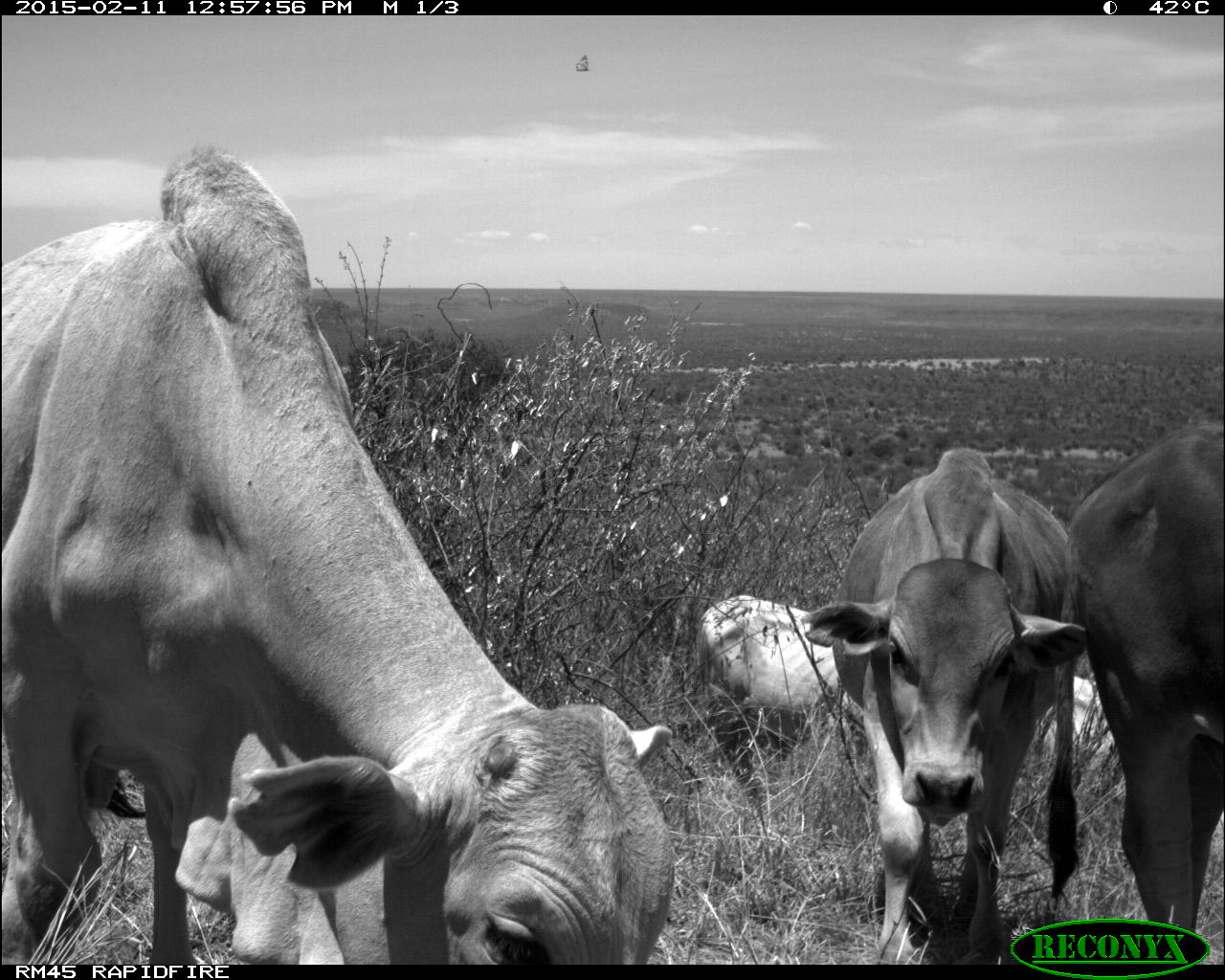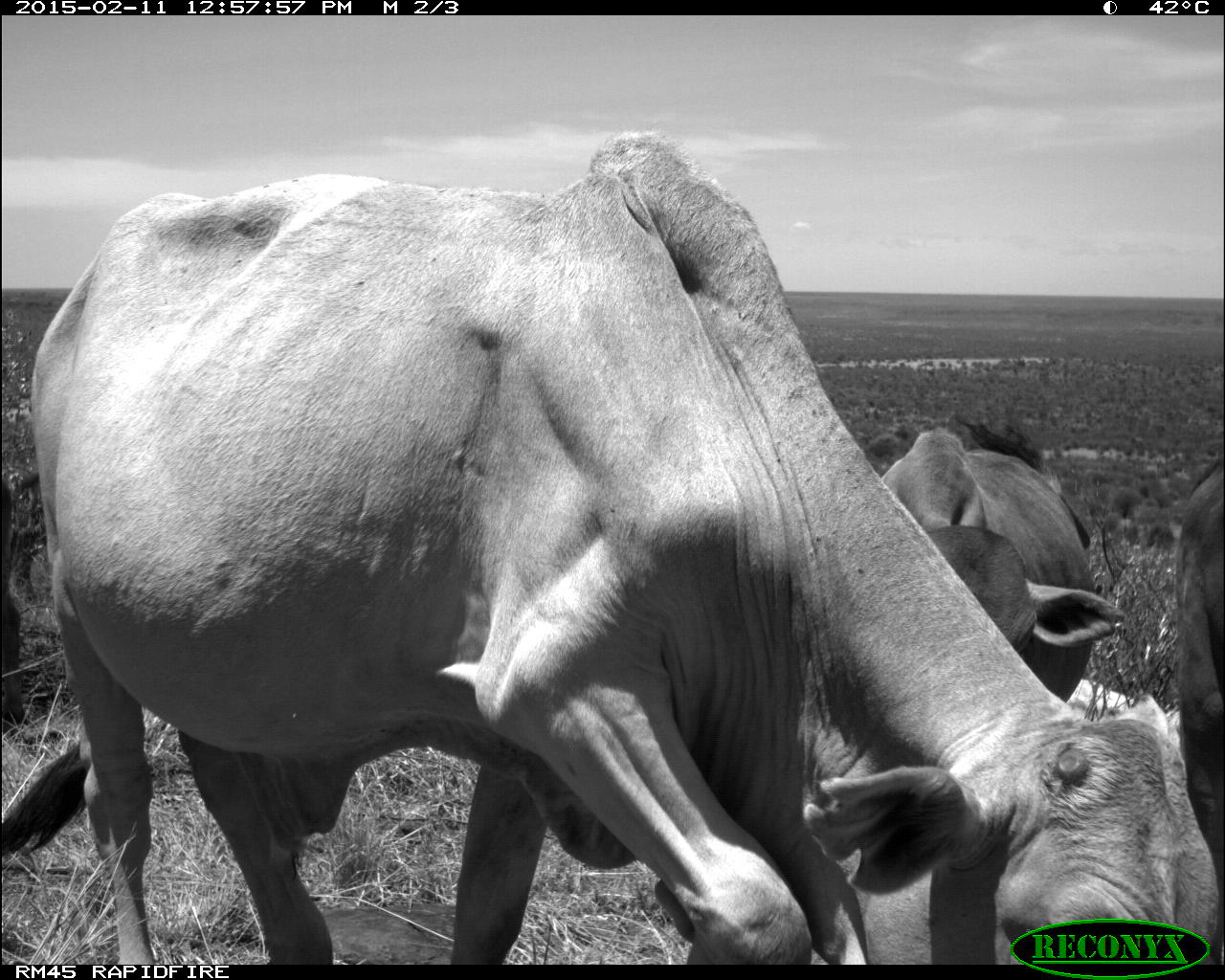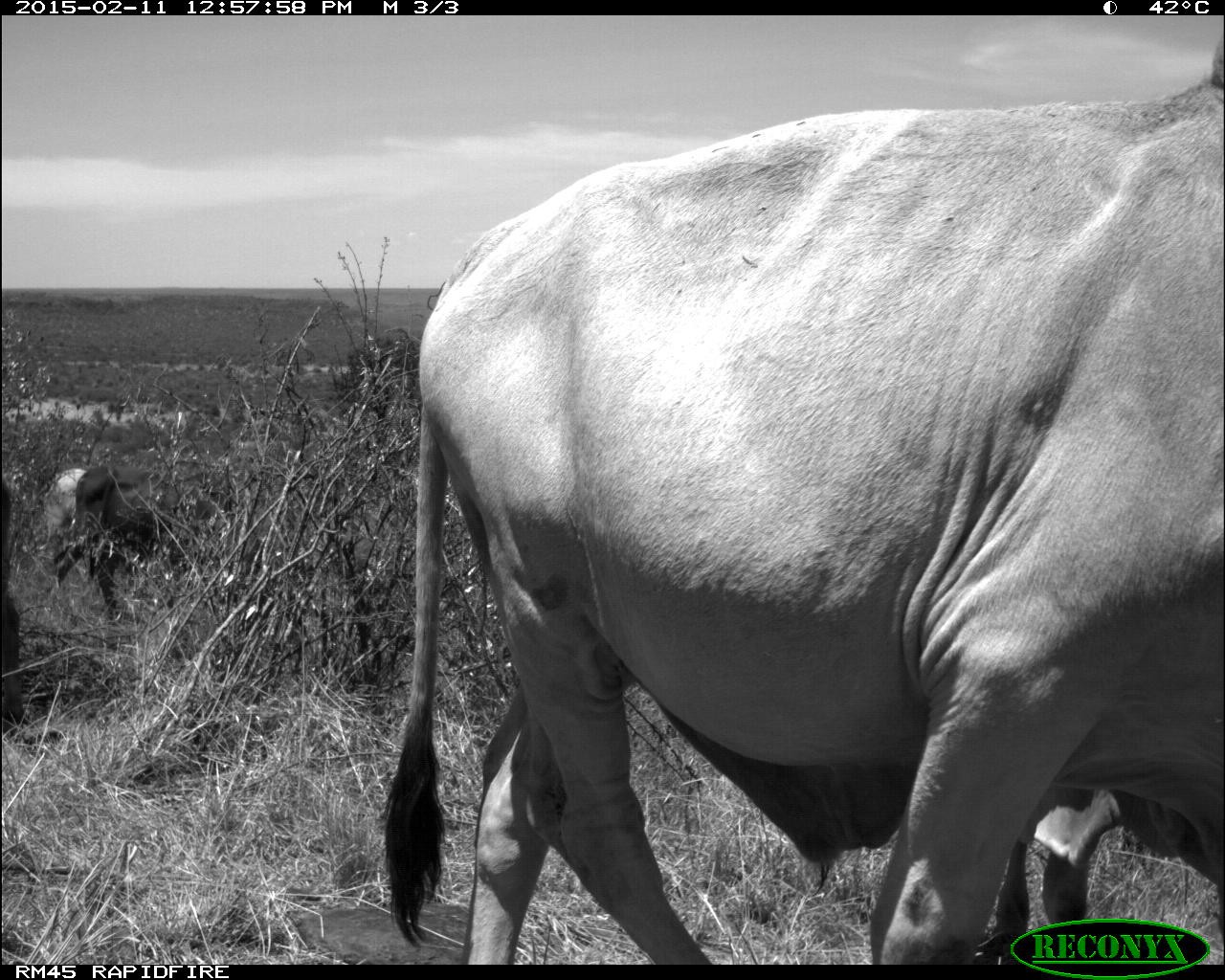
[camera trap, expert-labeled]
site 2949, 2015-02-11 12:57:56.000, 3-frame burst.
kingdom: Animalia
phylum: Chordata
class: Mammalia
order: Artiodactyla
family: Bovidae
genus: Bos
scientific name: Bos taurus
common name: domestic cattle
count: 5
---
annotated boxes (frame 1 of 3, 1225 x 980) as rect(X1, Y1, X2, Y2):
bos taurus: rect(0, 144, 678, 965); rect(801, 447, 1074, 964); rect(1042, 424, 1225, 963); rect(694, 592, 840, 803); rect(1035, 670, 1118, 768)